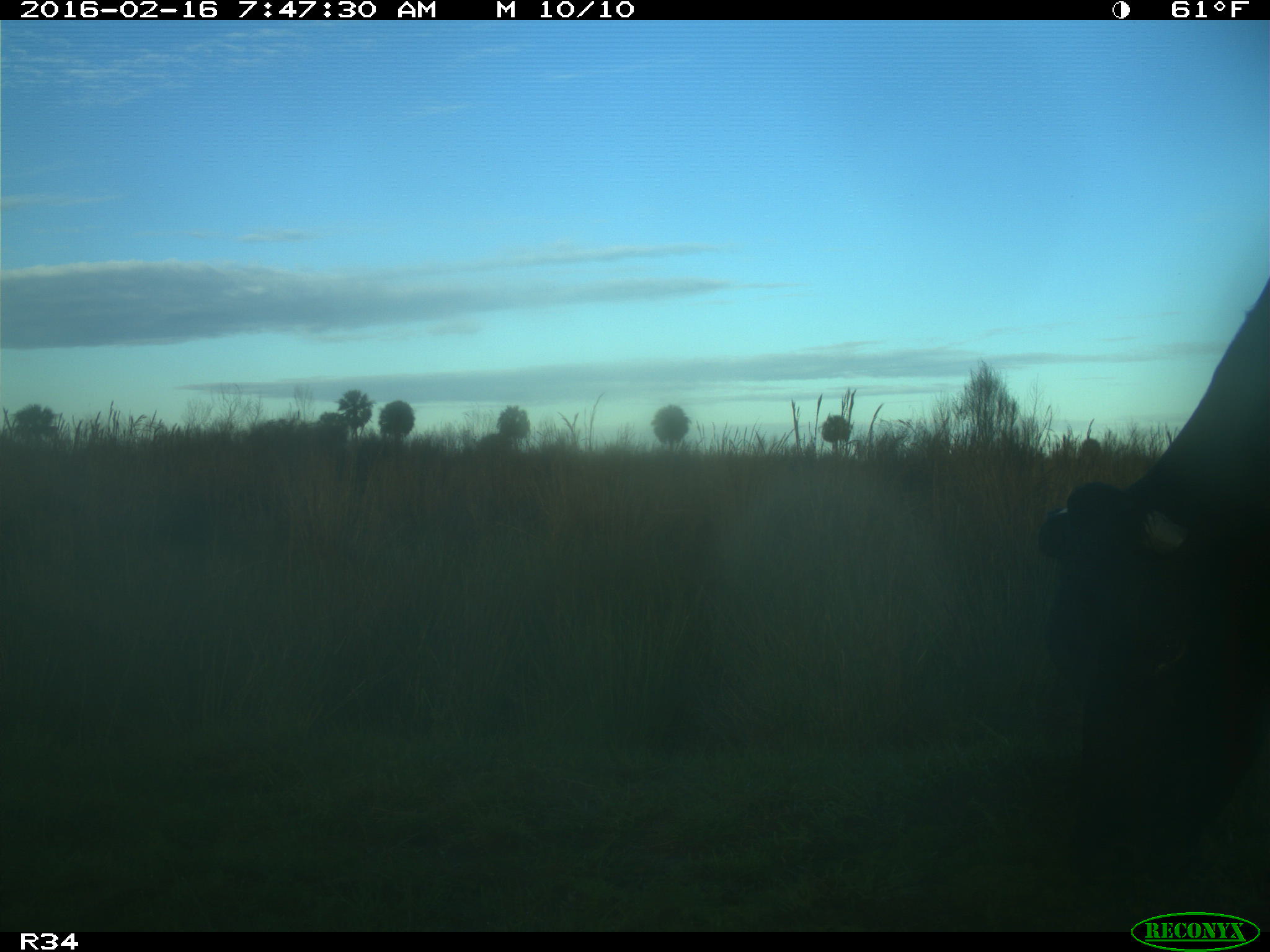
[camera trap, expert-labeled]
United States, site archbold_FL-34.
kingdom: Animalia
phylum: Chordata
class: Mammalia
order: Artiodactyla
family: Bovidae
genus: Bos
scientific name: Bos taurus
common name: domestic cow